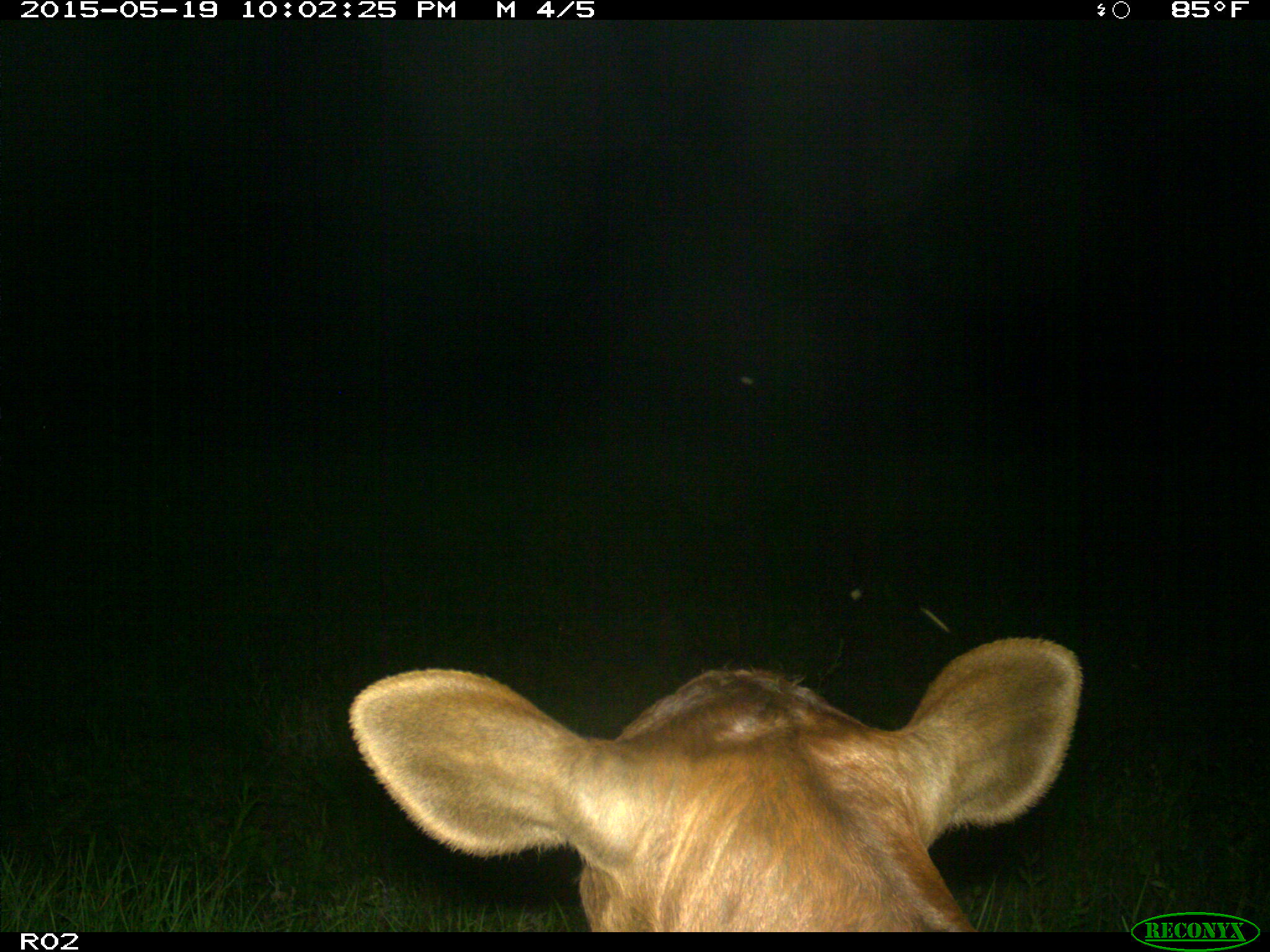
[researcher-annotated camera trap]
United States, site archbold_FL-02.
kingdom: Animalia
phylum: Chordata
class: Mammalia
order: Artiodactyla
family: Bovidae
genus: Bos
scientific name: Bos taurus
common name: domestic cow